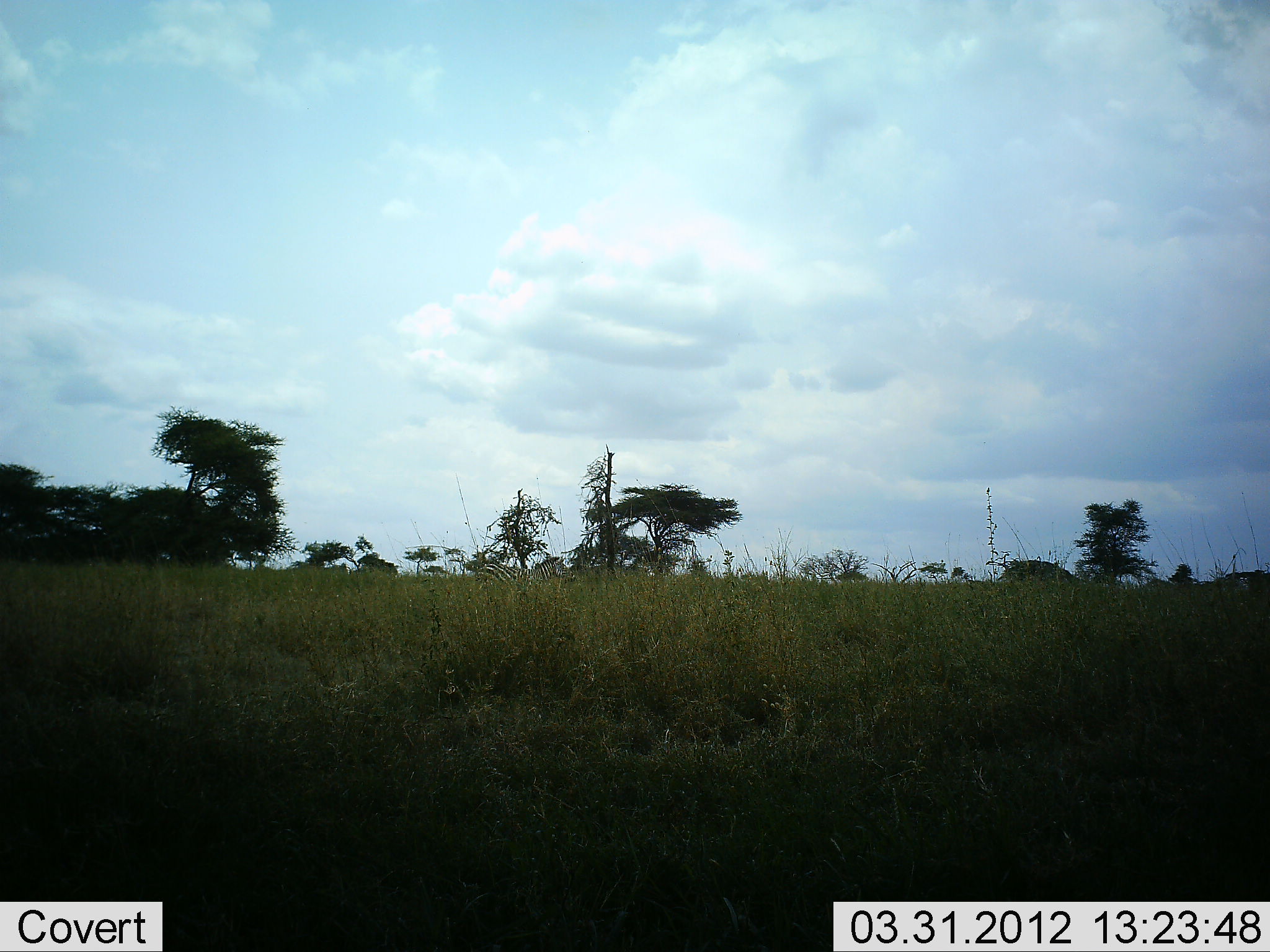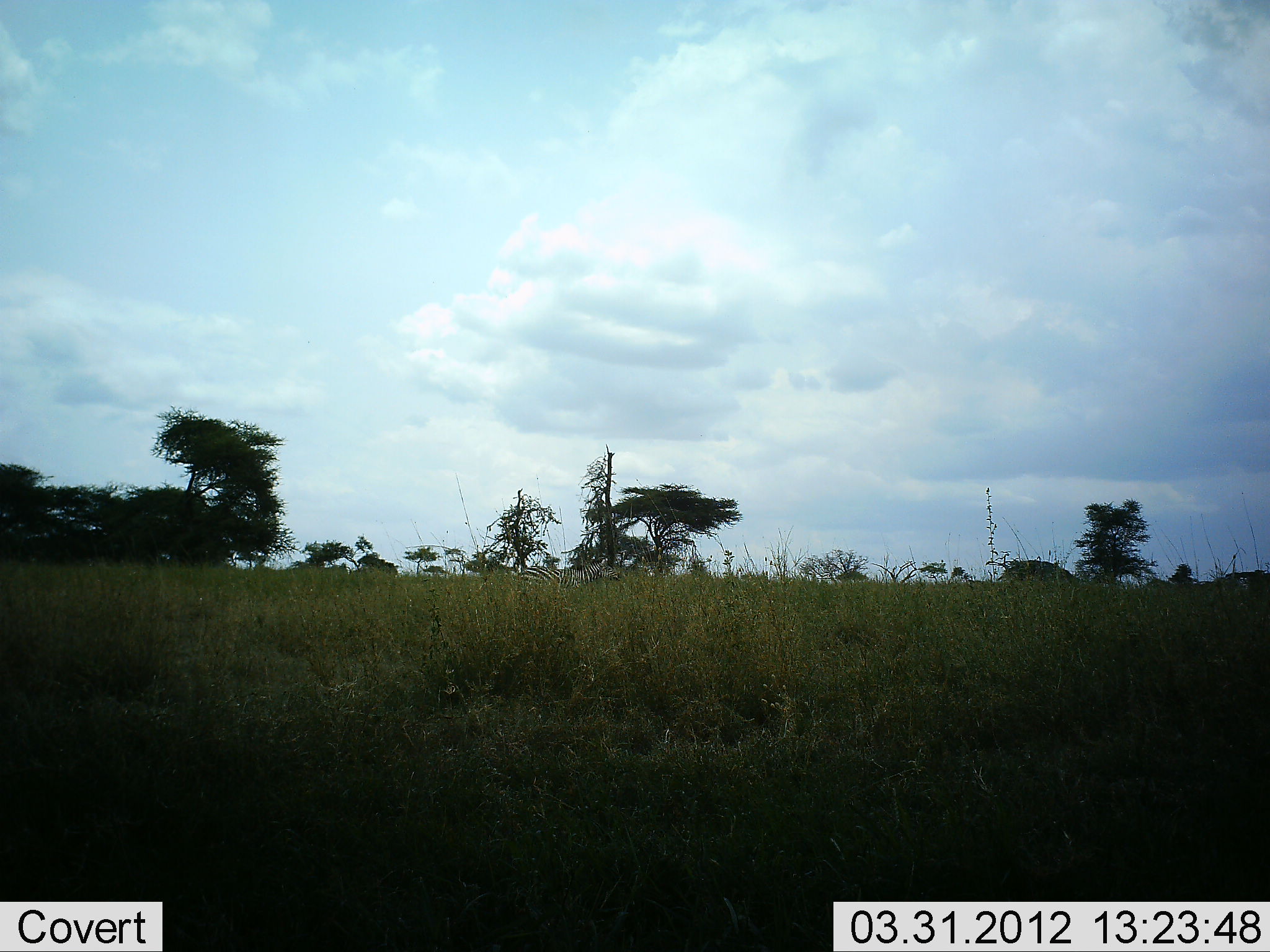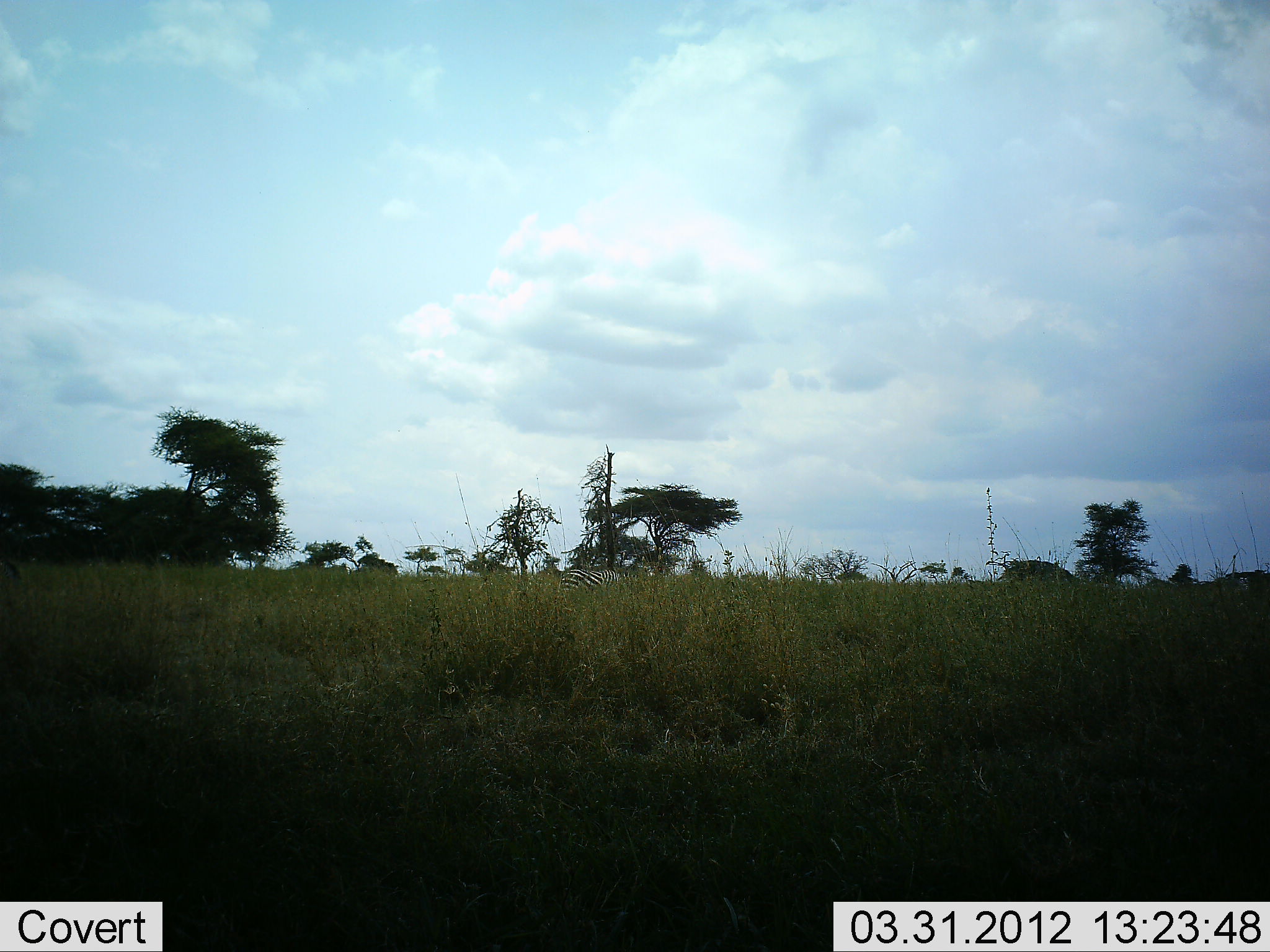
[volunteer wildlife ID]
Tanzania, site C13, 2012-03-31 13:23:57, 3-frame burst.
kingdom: Animalia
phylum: Chordata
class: Mammalia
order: Perissodactyla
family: Equidae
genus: Equus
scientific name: Equus quagga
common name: plains zebra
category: zebra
Zebra (plains zebra) (Equus quagga), count 1. Behavior (volunteer vote fractions): standing 5%, resting 0%, moving 100%, interacting 0%. Young present (vote fraction): 0%. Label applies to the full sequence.